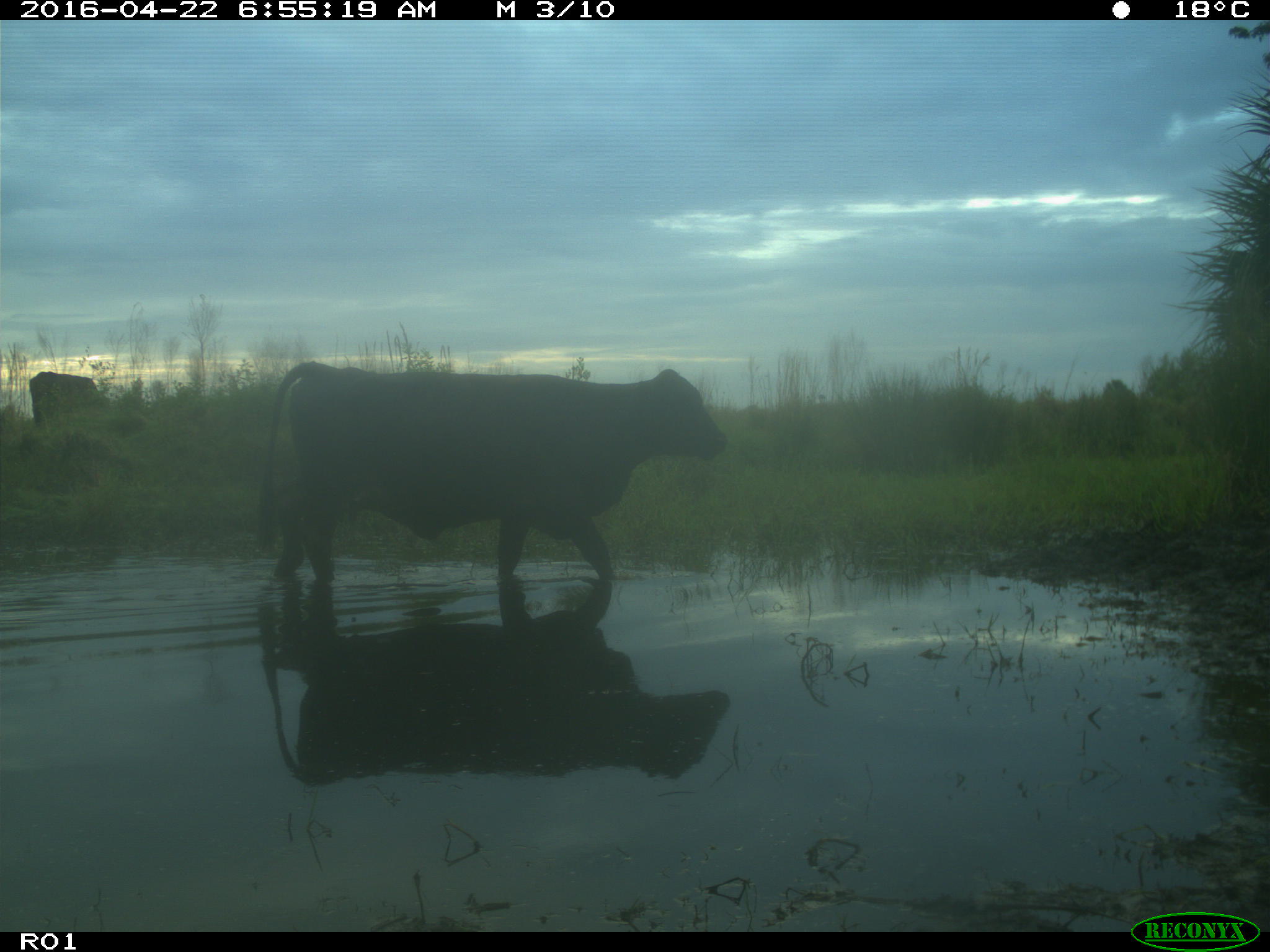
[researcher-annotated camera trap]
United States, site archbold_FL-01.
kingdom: Animalia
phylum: Chordata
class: Mammalia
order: Artiodactyla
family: Bovidae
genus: Bos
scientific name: Bos taurus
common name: domestic cow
Bos taurus (domestic cow).